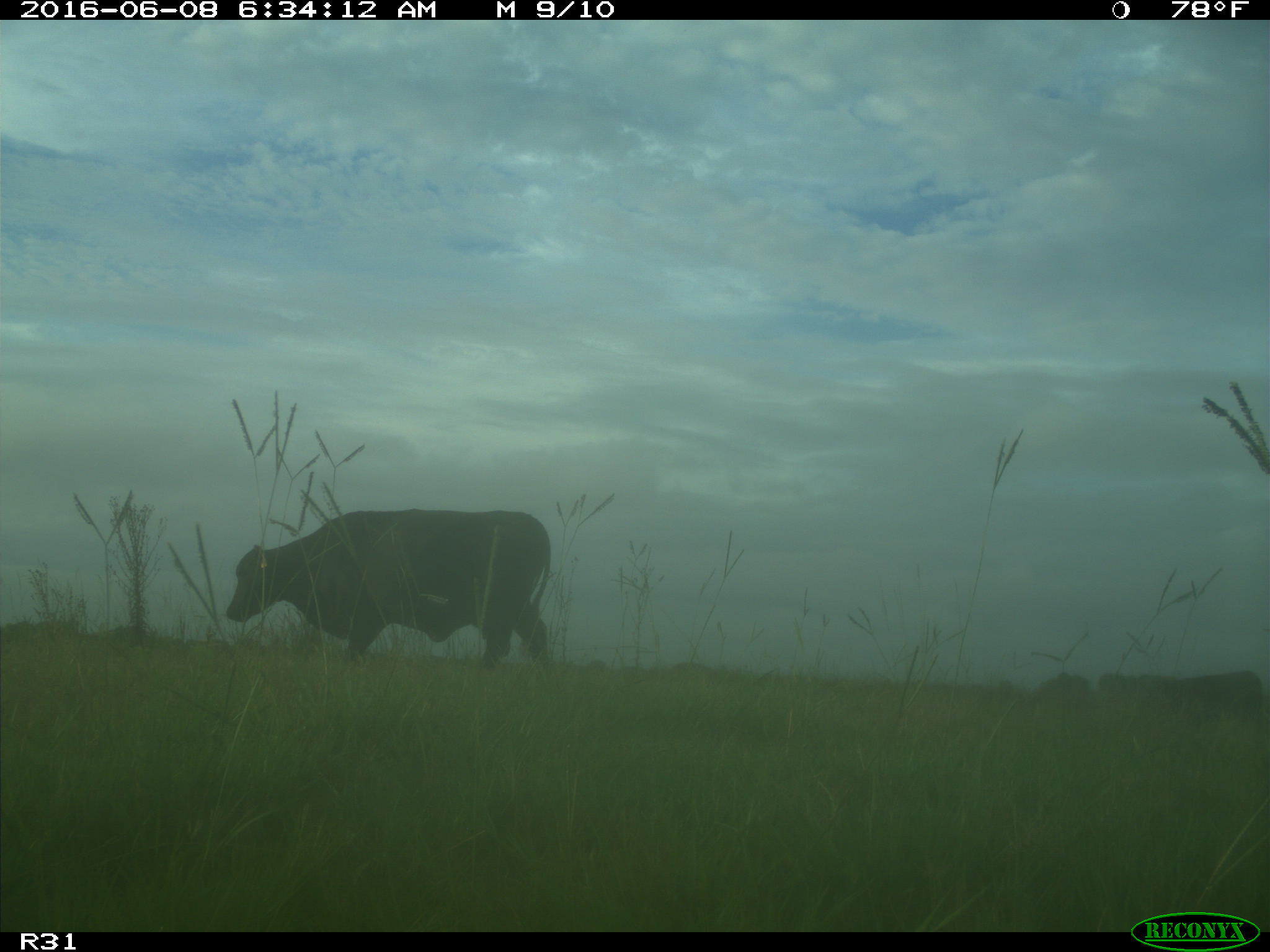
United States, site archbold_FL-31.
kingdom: Animalia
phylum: Chordata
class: Mammalia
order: Artiodactyla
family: Bovidae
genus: Bos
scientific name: Bos taurus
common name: domestic cow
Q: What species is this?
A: Bos taurus (domestic cow).